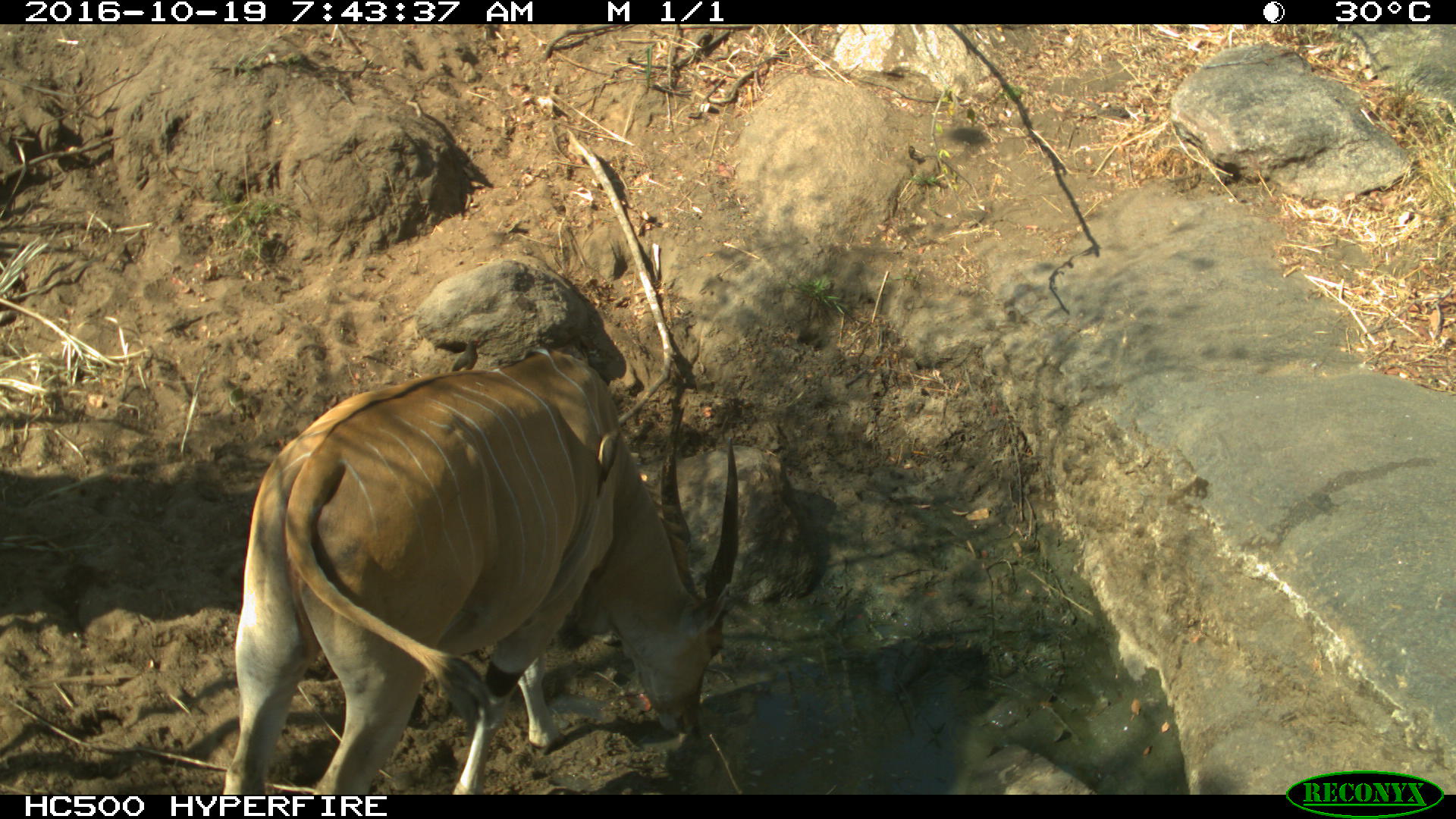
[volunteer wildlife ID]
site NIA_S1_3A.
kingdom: Animalia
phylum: Chordata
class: Mammalia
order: Artiodactyla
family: Bovidae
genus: Tragelaphus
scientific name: Tragelaphus oryx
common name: eland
Eland (Tragelaphus oryx), count 1. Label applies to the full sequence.